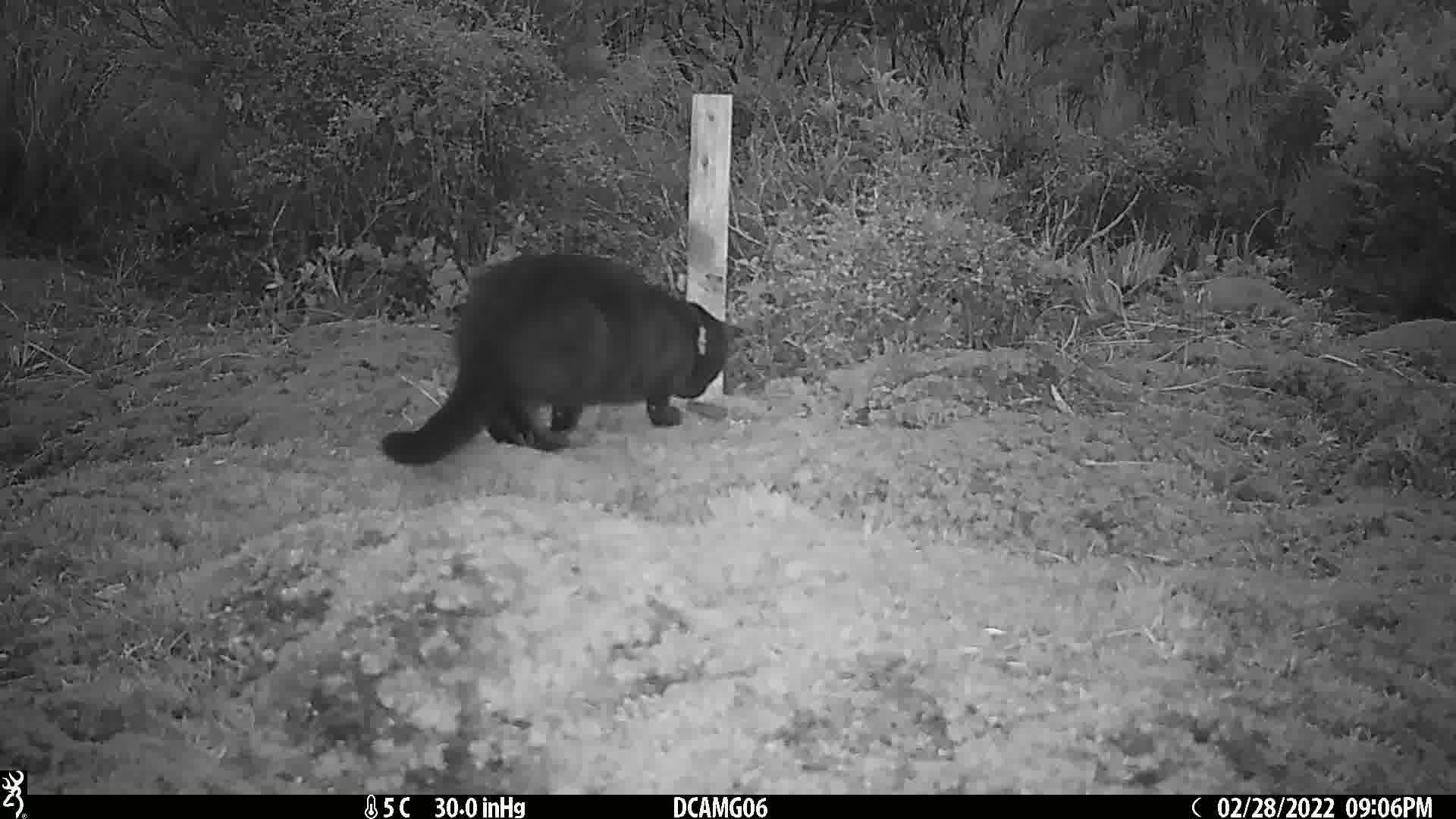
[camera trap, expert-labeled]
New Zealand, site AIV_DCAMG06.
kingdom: Animalia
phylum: Chordata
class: Mammalia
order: Carnivora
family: Felidae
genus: Felis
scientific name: Felis catus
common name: domestic cat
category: cat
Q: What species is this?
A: Cat (domestic cat) (Felis catus).